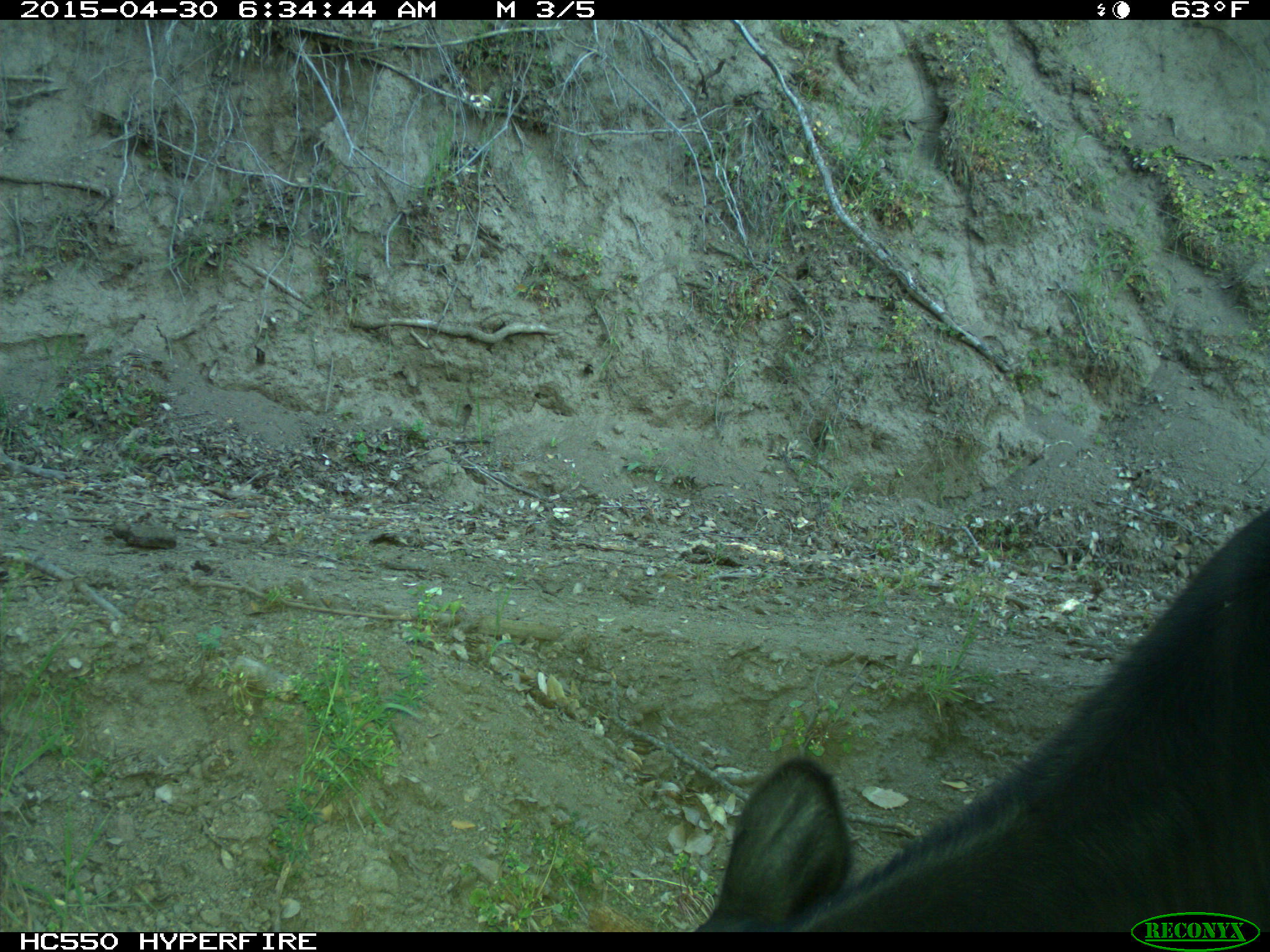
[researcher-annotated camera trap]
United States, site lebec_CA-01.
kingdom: Animalia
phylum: Chordata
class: Mammalia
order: Artiodactyla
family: Bovidae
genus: Bos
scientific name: Bos taurus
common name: domestic cow